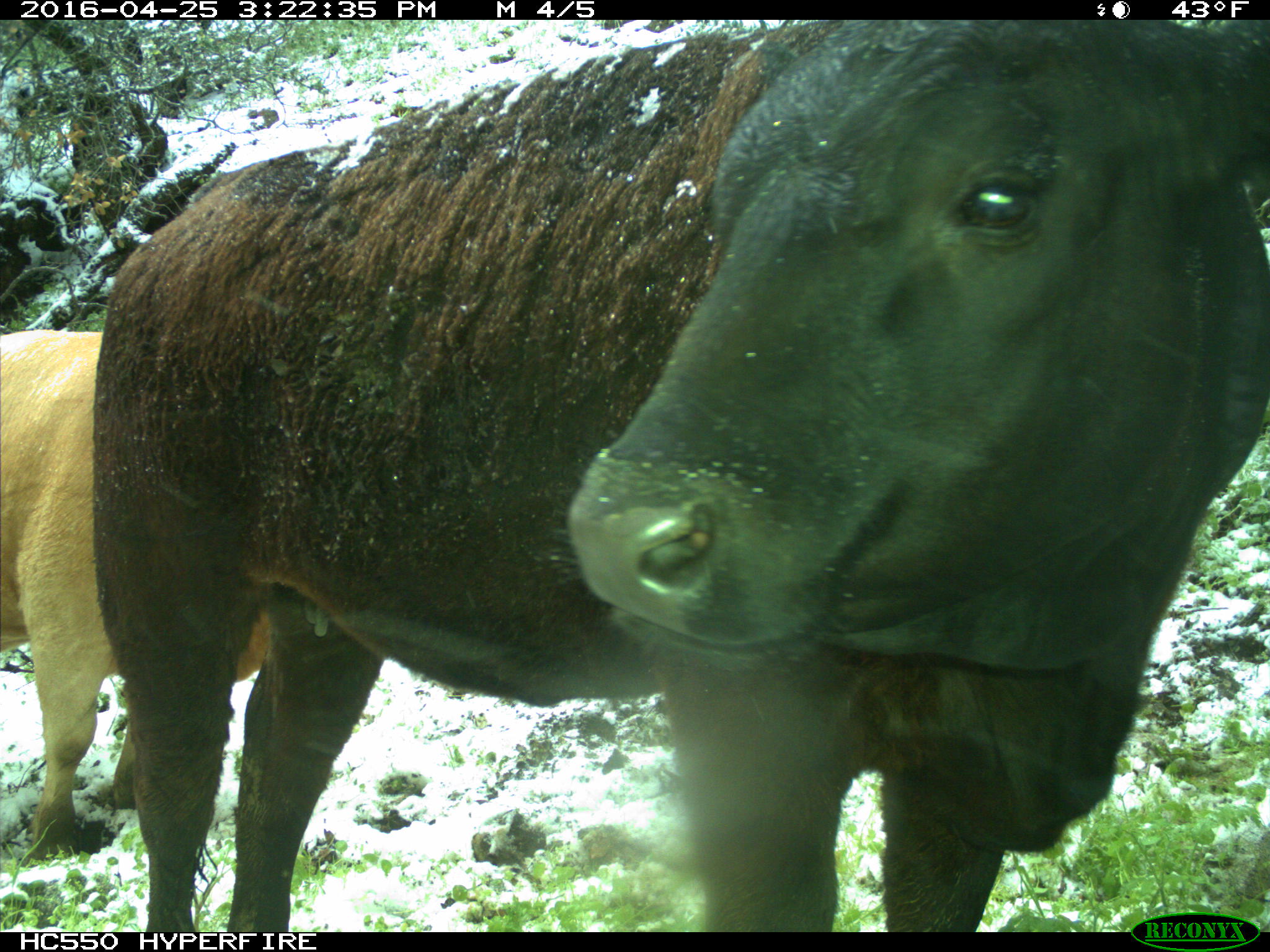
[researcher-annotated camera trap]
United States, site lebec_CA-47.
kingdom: Animalia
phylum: Chordata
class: Mammalia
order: Artiodactyla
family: Bovidae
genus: Bos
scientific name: Bos taurus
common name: domestic cow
Bos taurus (domestic cow).